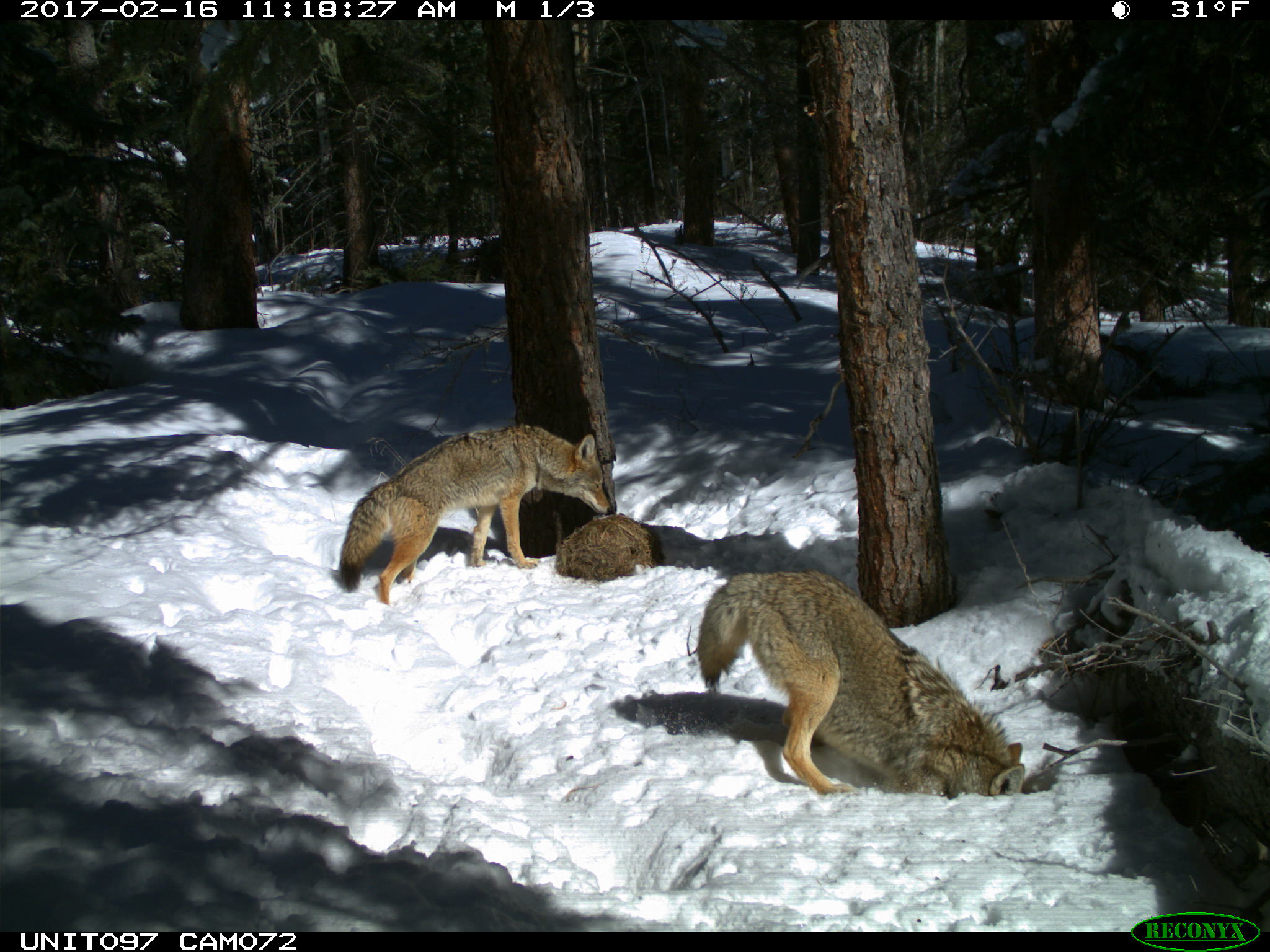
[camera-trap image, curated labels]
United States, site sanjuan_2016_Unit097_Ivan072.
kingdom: Animalia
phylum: Chordata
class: Mammalia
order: Carnivora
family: Canidae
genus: Canis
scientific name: Canis latrans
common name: coyote